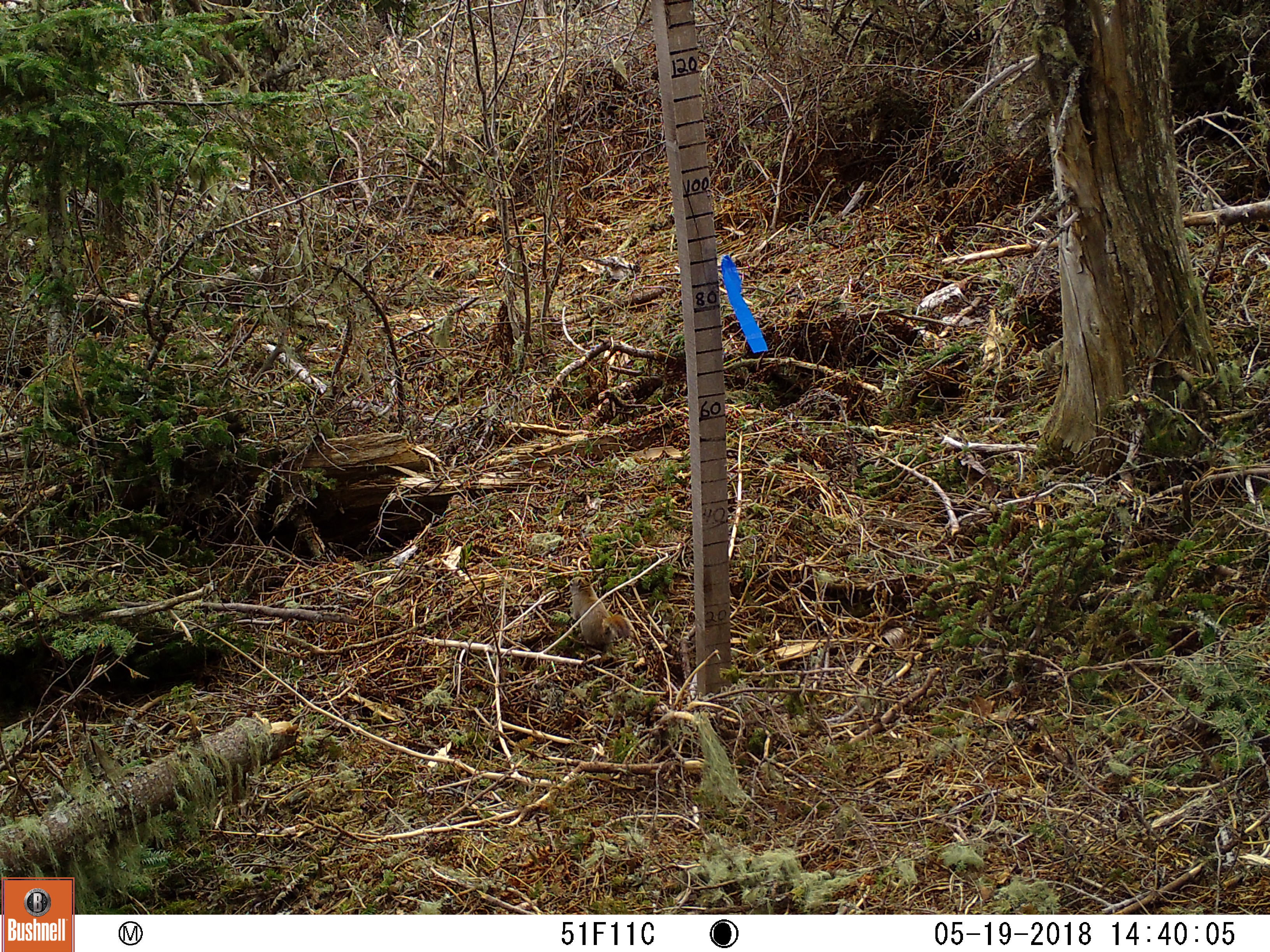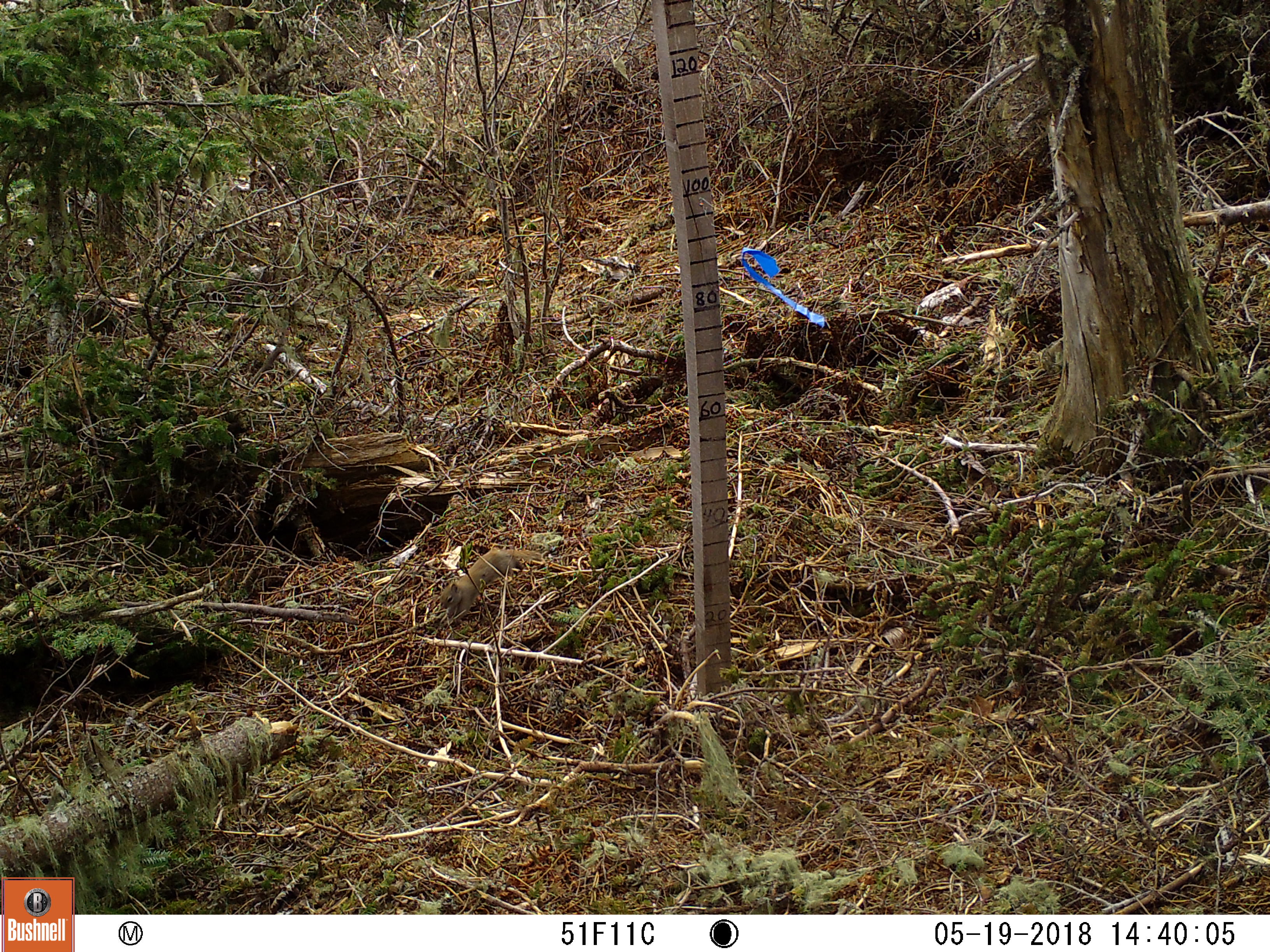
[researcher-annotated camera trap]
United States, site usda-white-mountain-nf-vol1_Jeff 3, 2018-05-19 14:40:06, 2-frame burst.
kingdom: Animalia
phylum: Chordata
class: Mammalia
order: Rodentia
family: Sciuridae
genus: Tamiasciurus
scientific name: Tamiasciurus hudsonicus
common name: red squirrel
Red squirrel (Tamiasciurus hudsonicus).